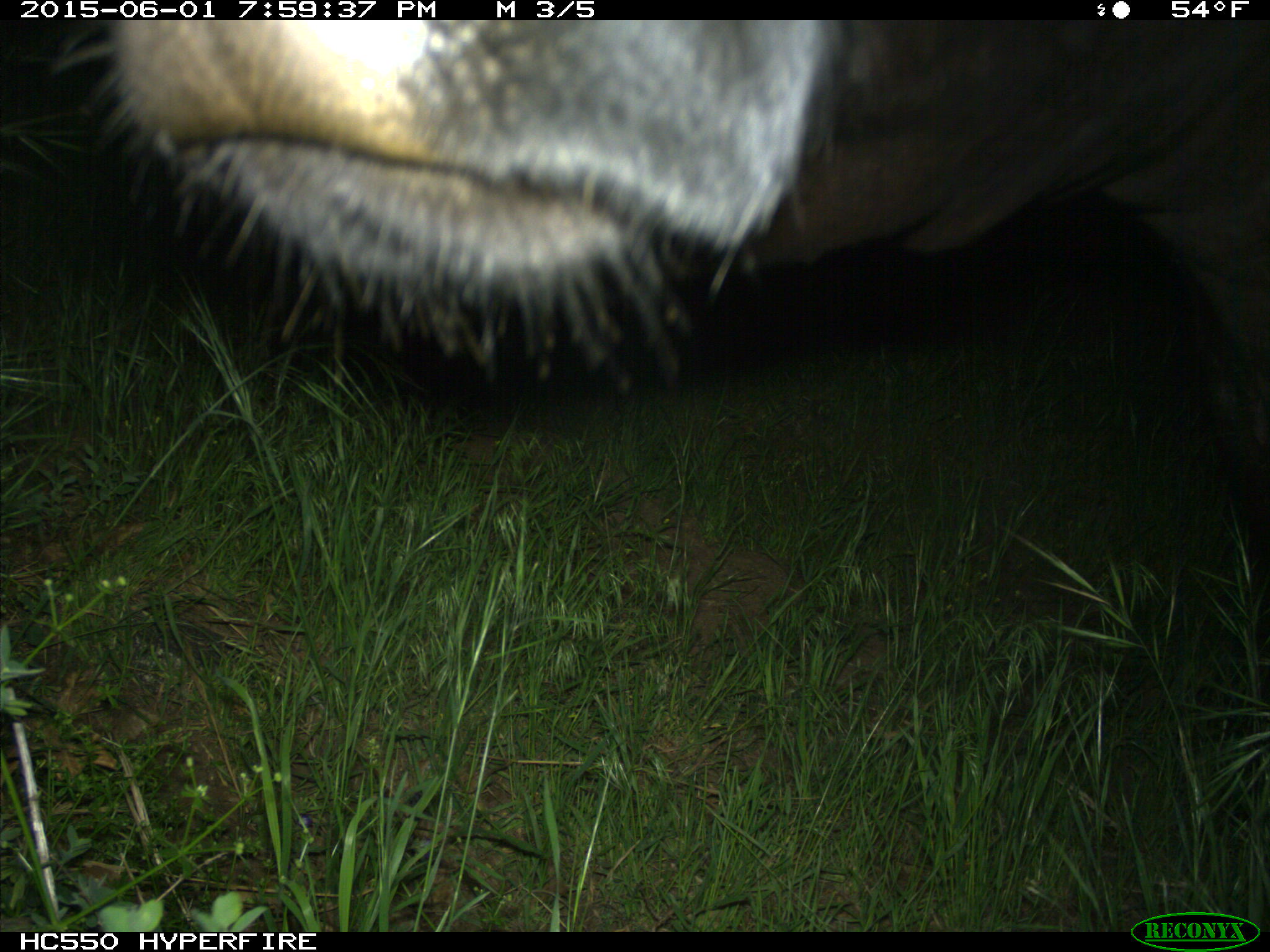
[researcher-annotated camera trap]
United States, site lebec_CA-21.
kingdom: Animalia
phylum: Chordata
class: Mammalia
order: Artiodactyla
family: Bovidae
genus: Bos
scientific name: Bos taurus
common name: domestic cow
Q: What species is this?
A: Bos taurus (domestic cow).